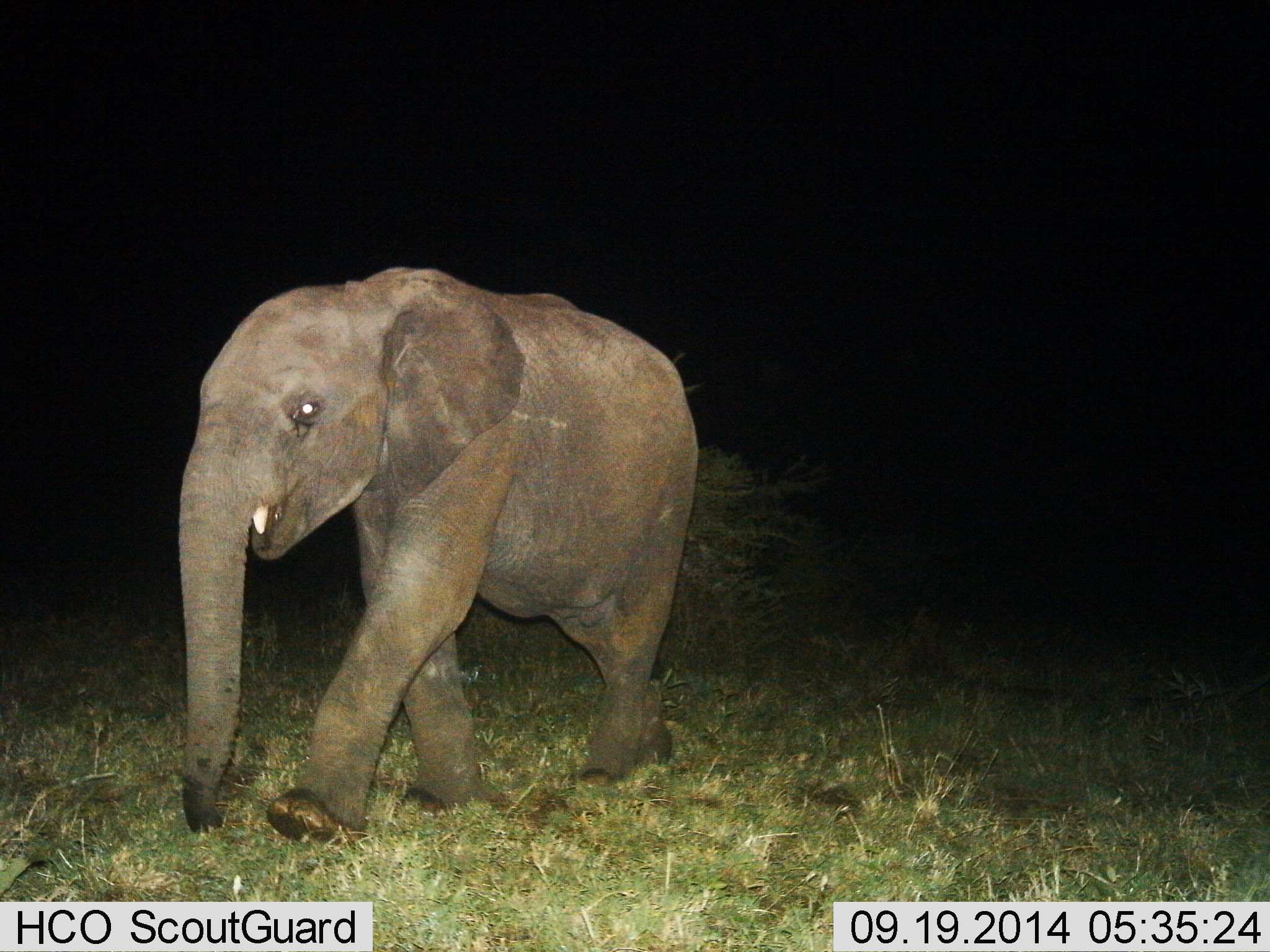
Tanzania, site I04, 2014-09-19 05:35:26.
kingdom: Animalia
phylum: Chordata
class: Mammalia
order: Proboscidea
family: Elephantidae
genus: Loxodonta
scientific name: Loxodonta africana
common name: african bush elephant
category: elephant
Elephant (african bush elephant) (Loxodonta africana), count 1. Behavior (volunteer vote fractions): standing 10%, resting 0%, moving 90%, interacting 0%. Young present (vote fraction): 60%. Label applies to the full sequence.